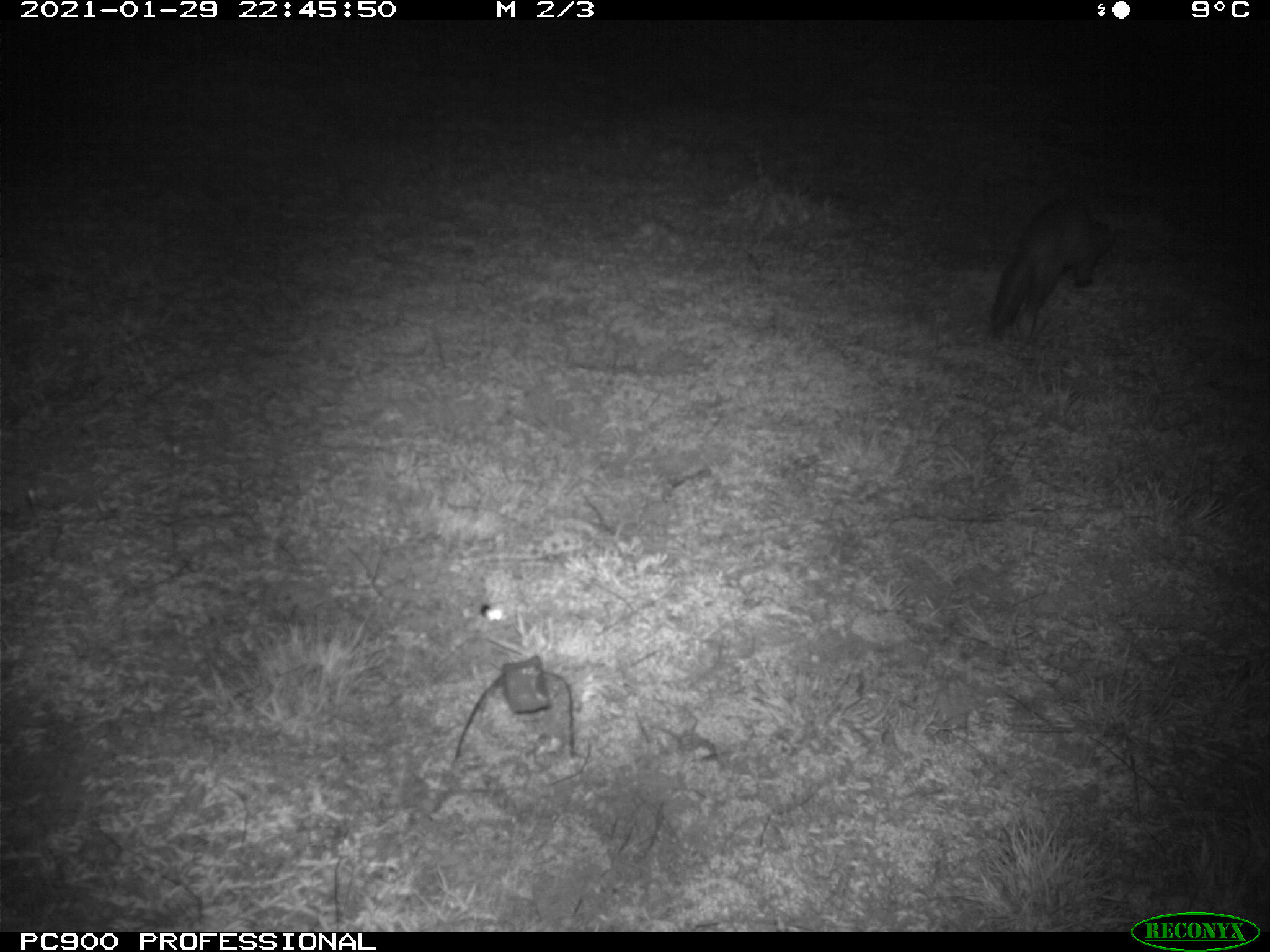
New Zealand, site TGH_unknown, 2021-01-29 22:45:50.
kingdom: Animalia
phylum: Chordata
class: Mammalia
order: Carnivora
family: Mustelidae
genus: Mustela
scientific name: Mustela furo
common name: ferret